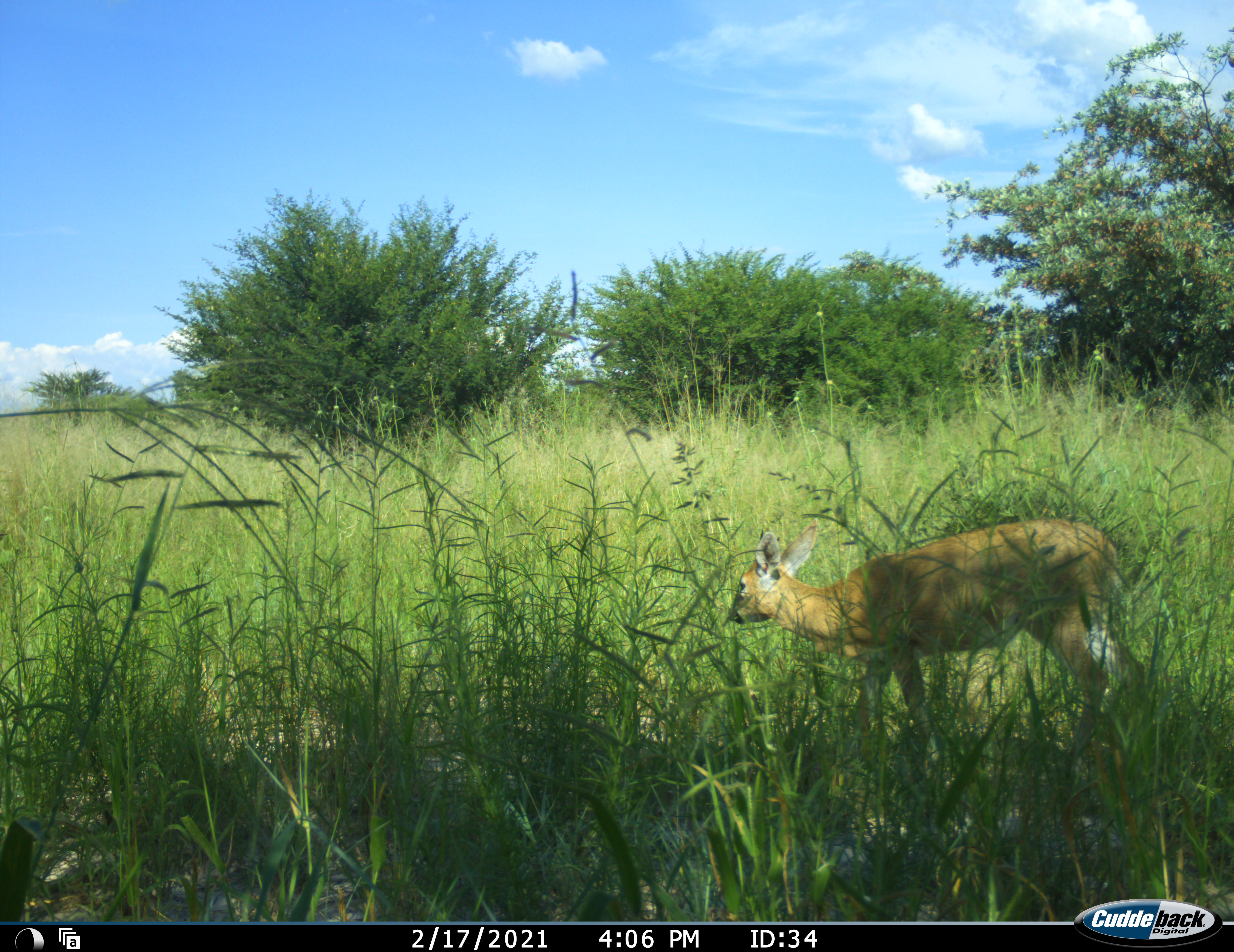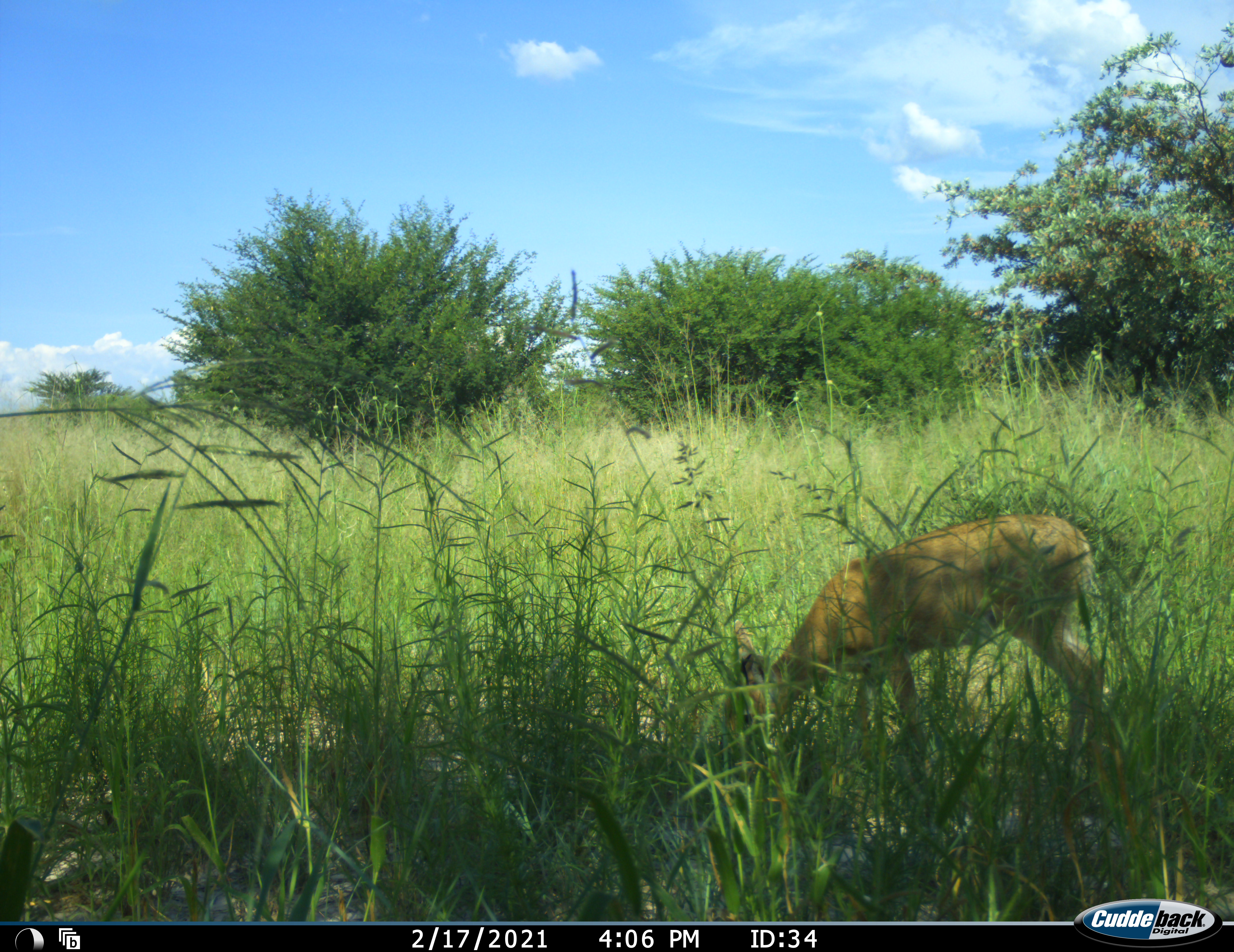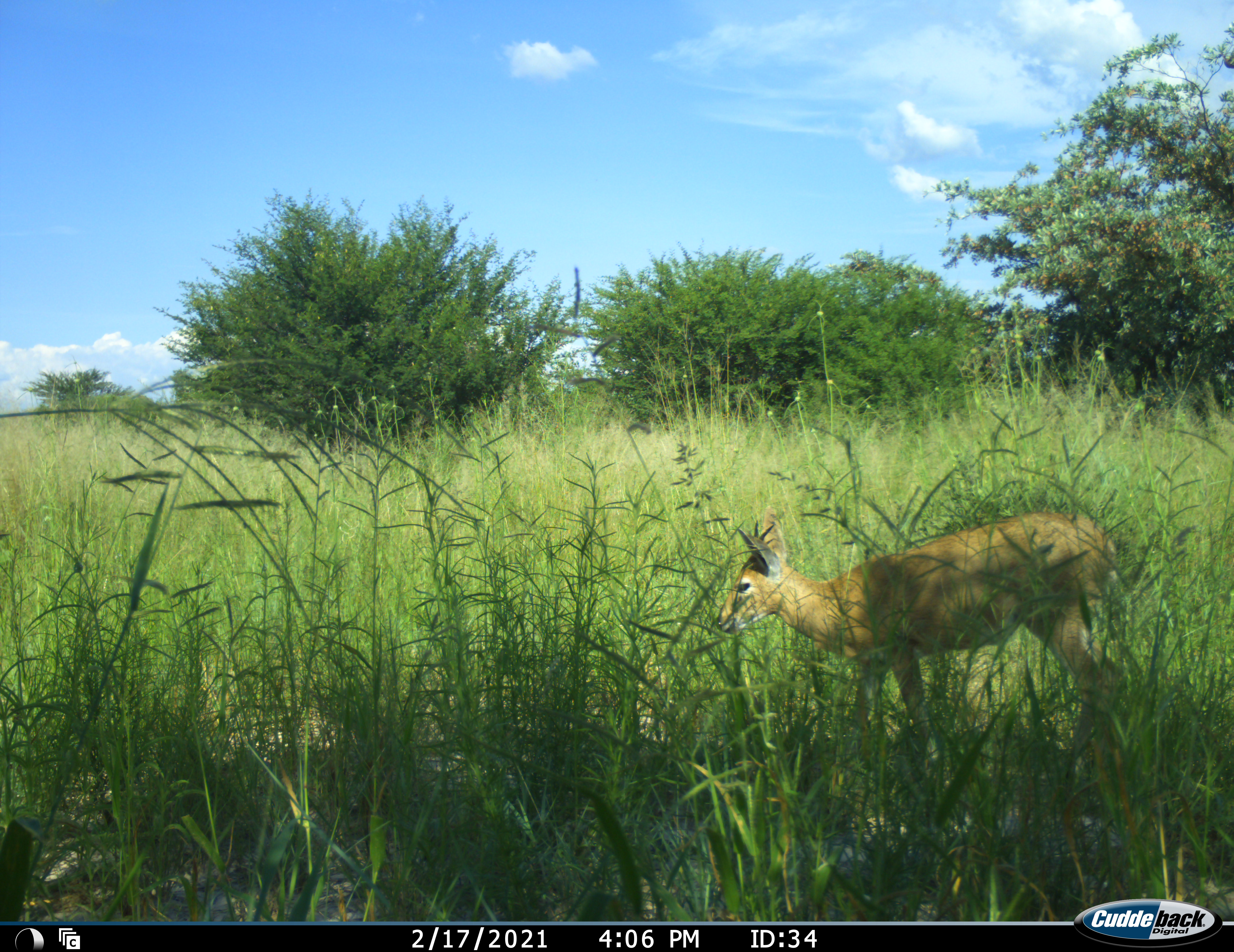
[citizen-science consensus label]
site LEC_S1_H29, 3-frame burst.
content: unidentified animal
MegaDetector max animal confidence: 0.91